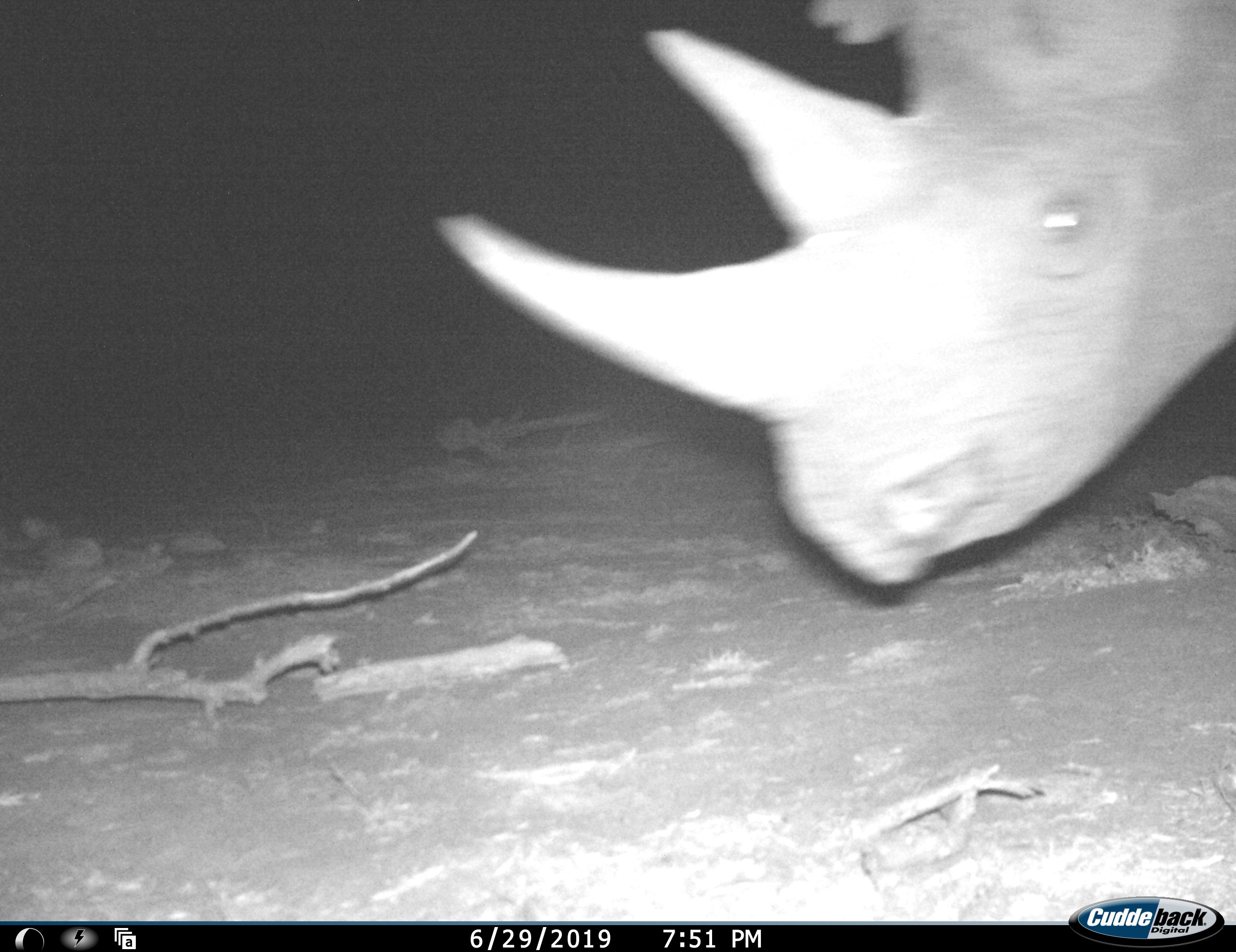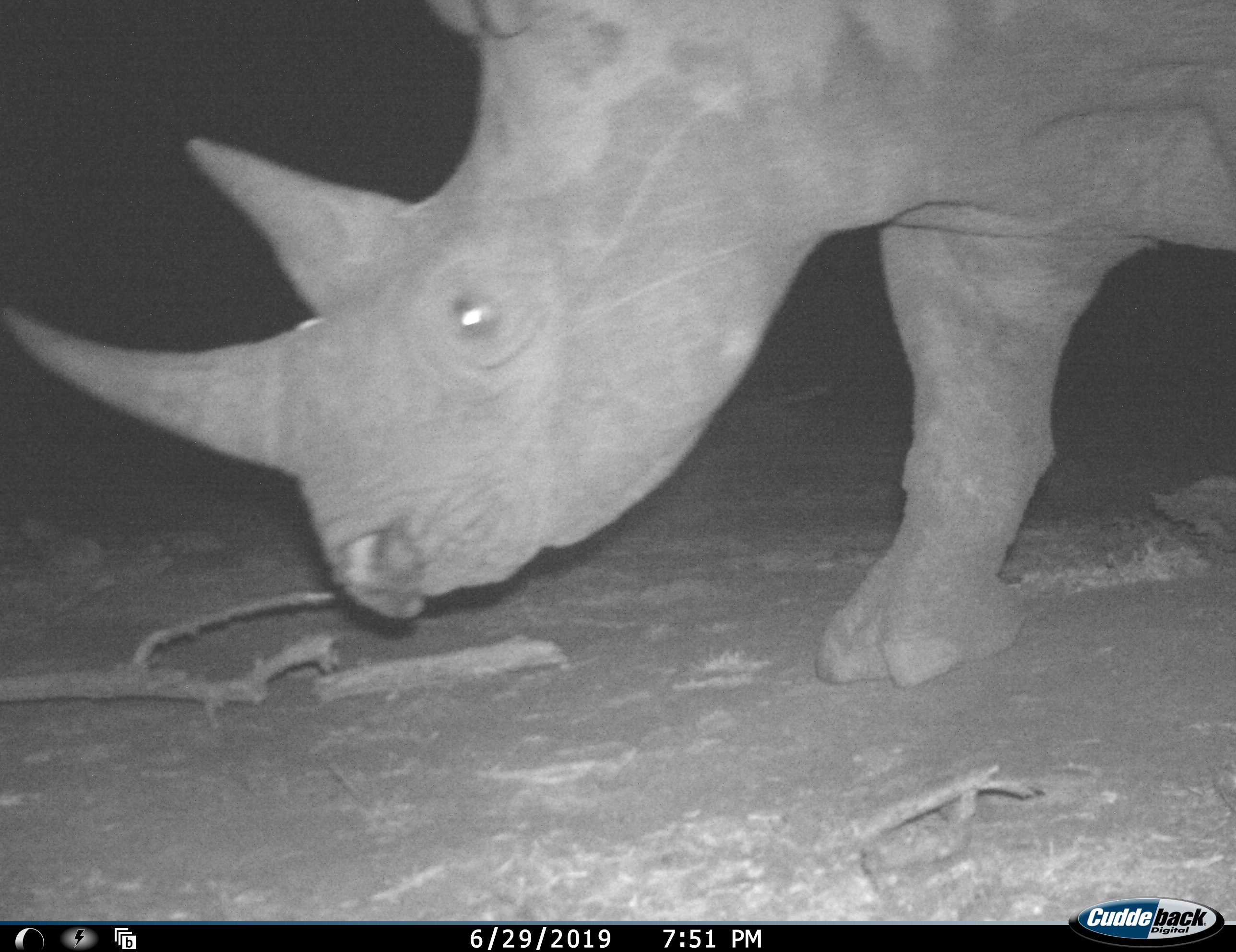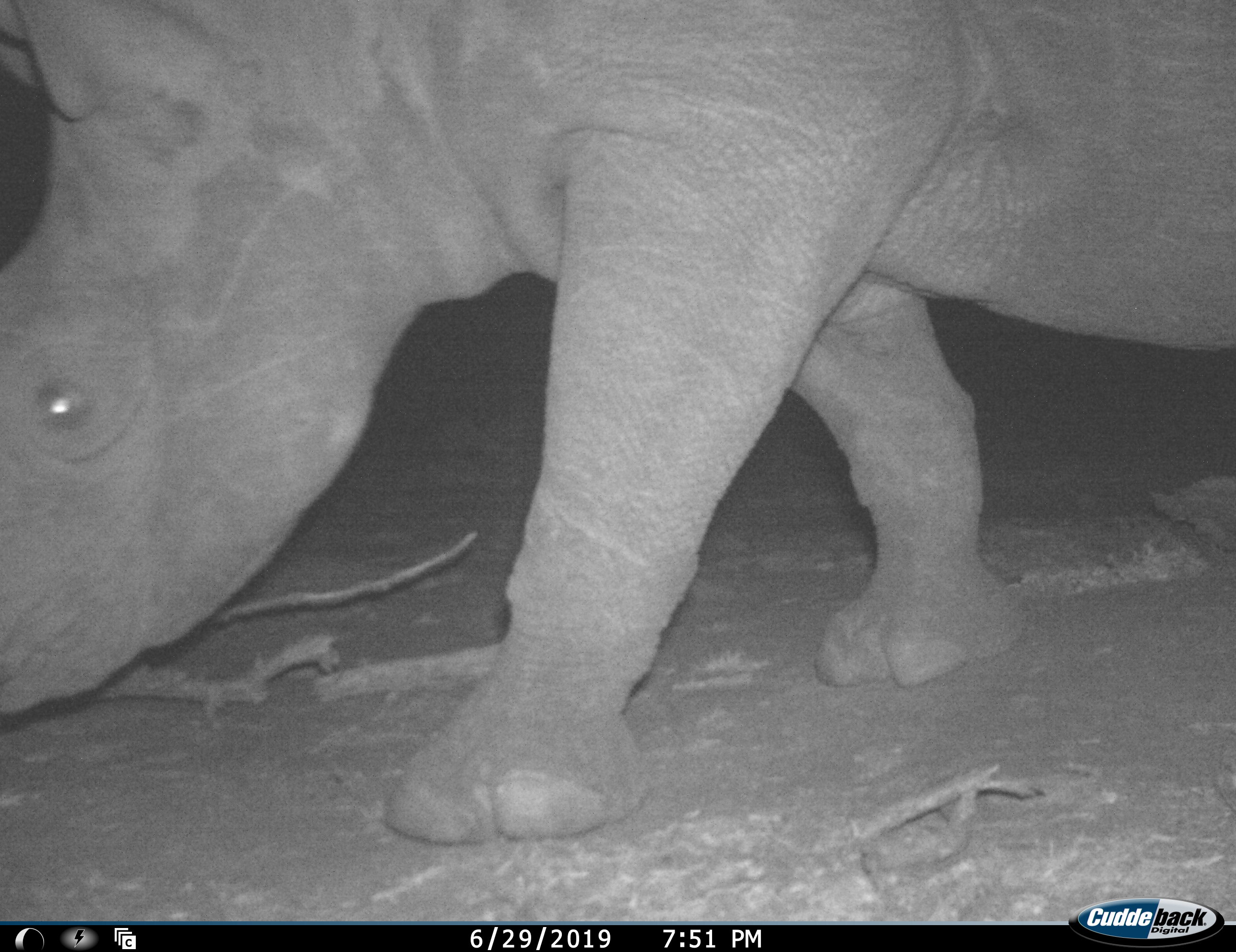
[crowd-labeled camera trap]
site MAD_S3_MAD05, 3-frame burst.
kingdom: Animalia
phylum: Chordata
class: Mammalia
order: Perissodactyla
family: Rhinocerotidae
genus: Diceros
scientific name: Diceros bicornis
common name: black rhinoceros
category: rhinocerosblack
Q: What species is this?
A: Rhinocerosblack (black rhinoceros) (Diceros bicornis).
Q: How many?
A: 1.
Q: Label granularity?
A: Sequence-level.